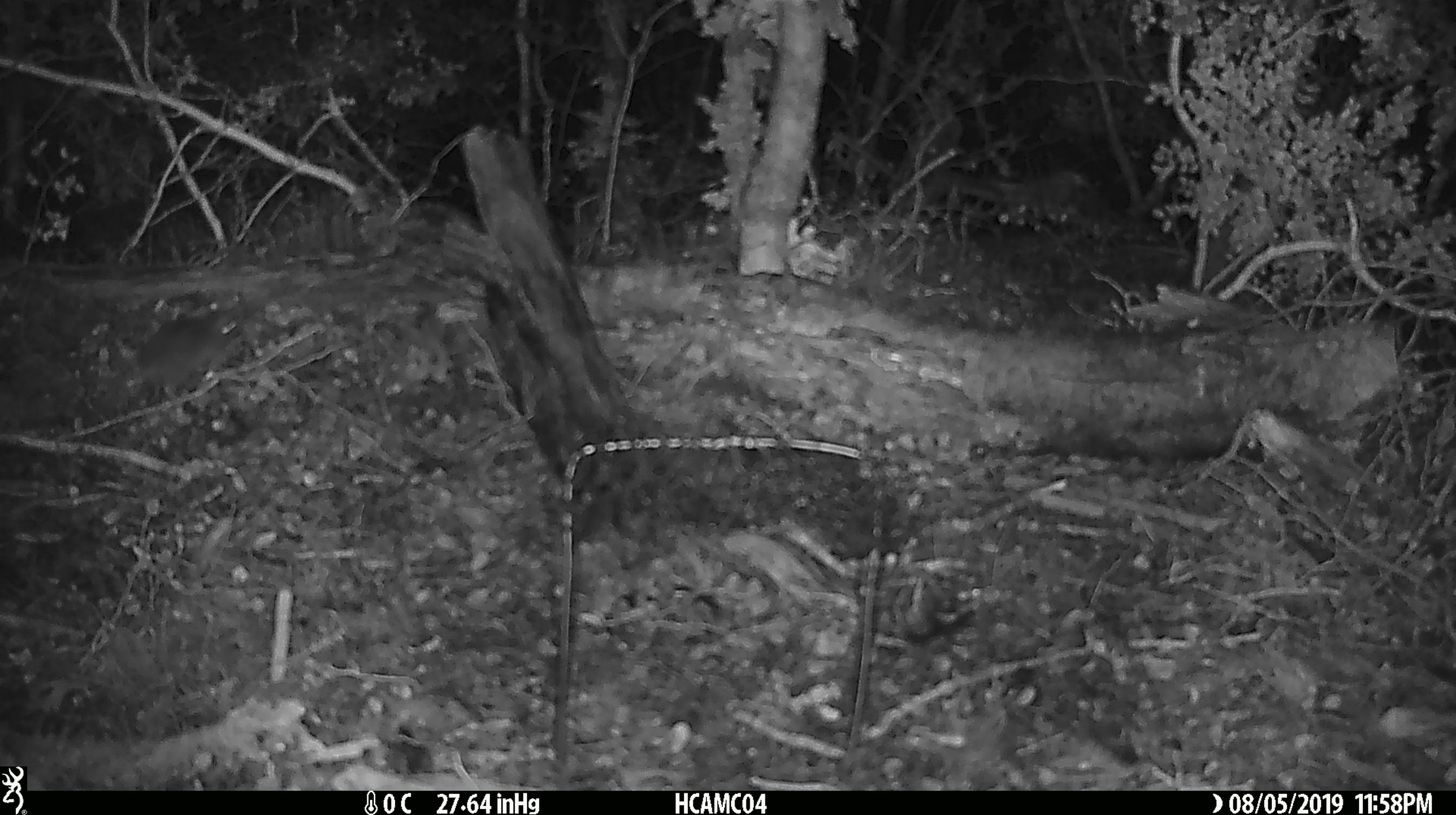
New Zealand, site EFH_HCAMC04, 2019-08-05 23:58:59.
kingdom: Animalia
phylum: Chordata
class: Mammalia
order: Rodentia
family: Muridae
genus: Mus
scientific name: Mus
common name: mouse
Mouse (Mus).